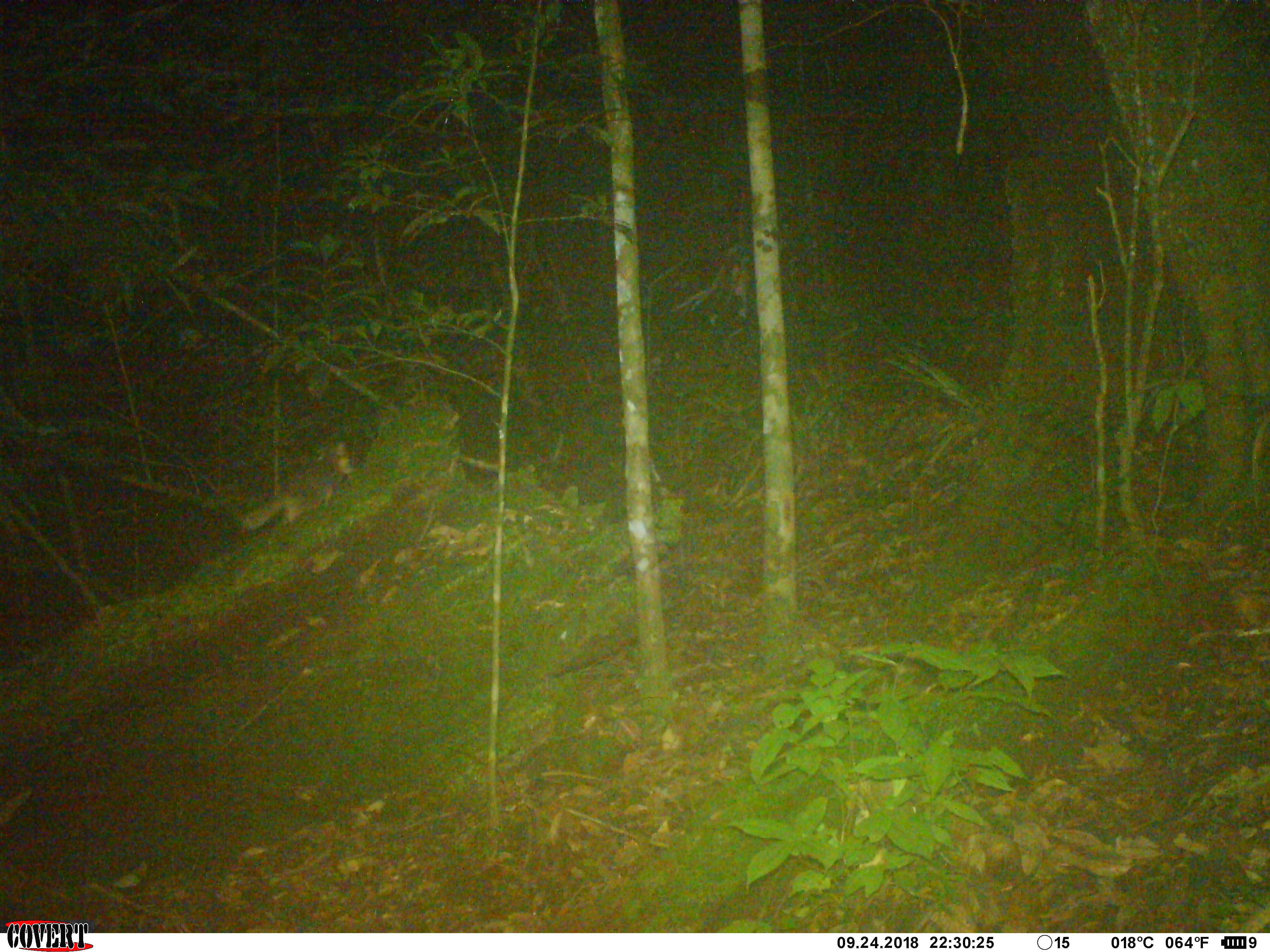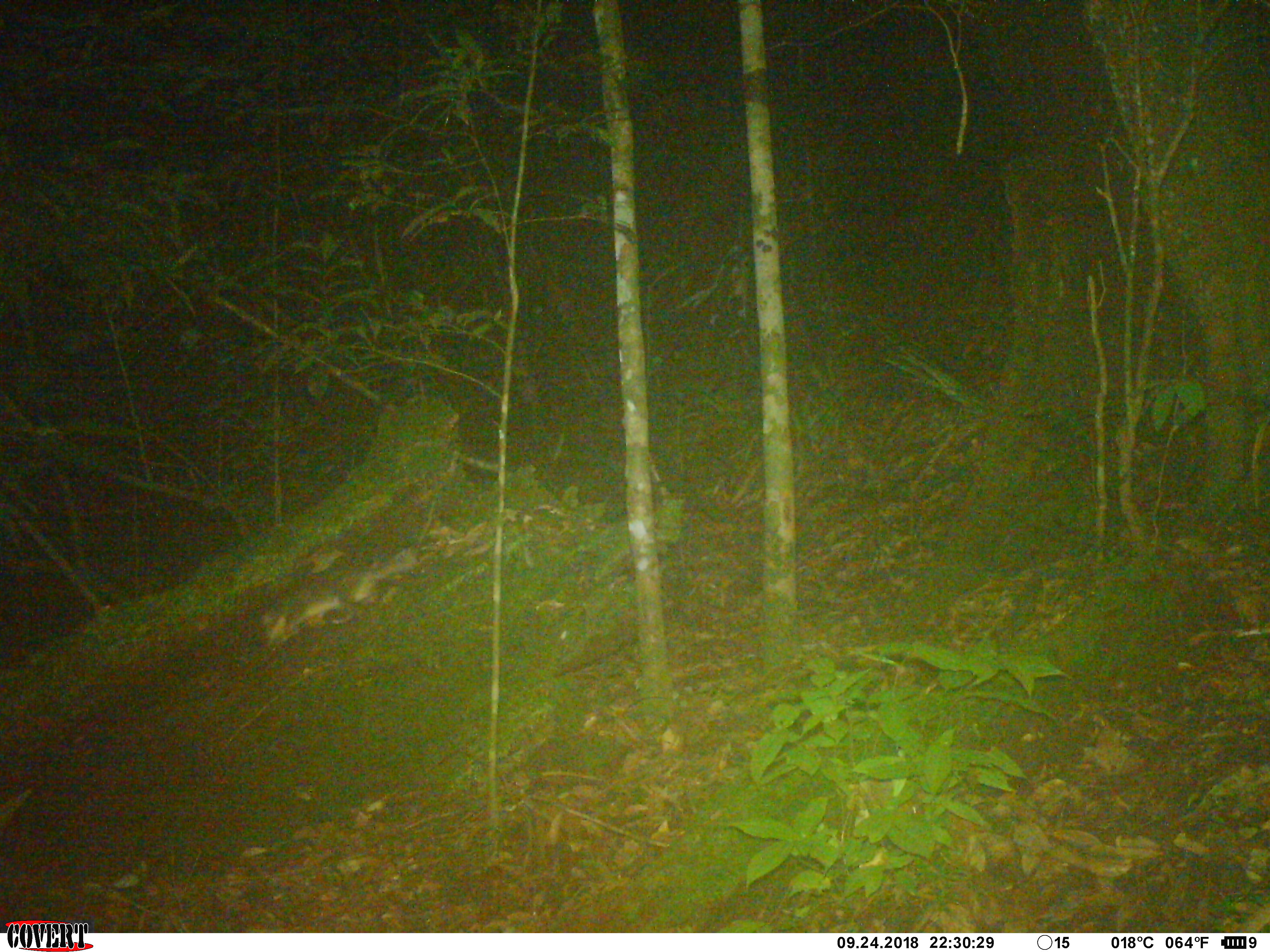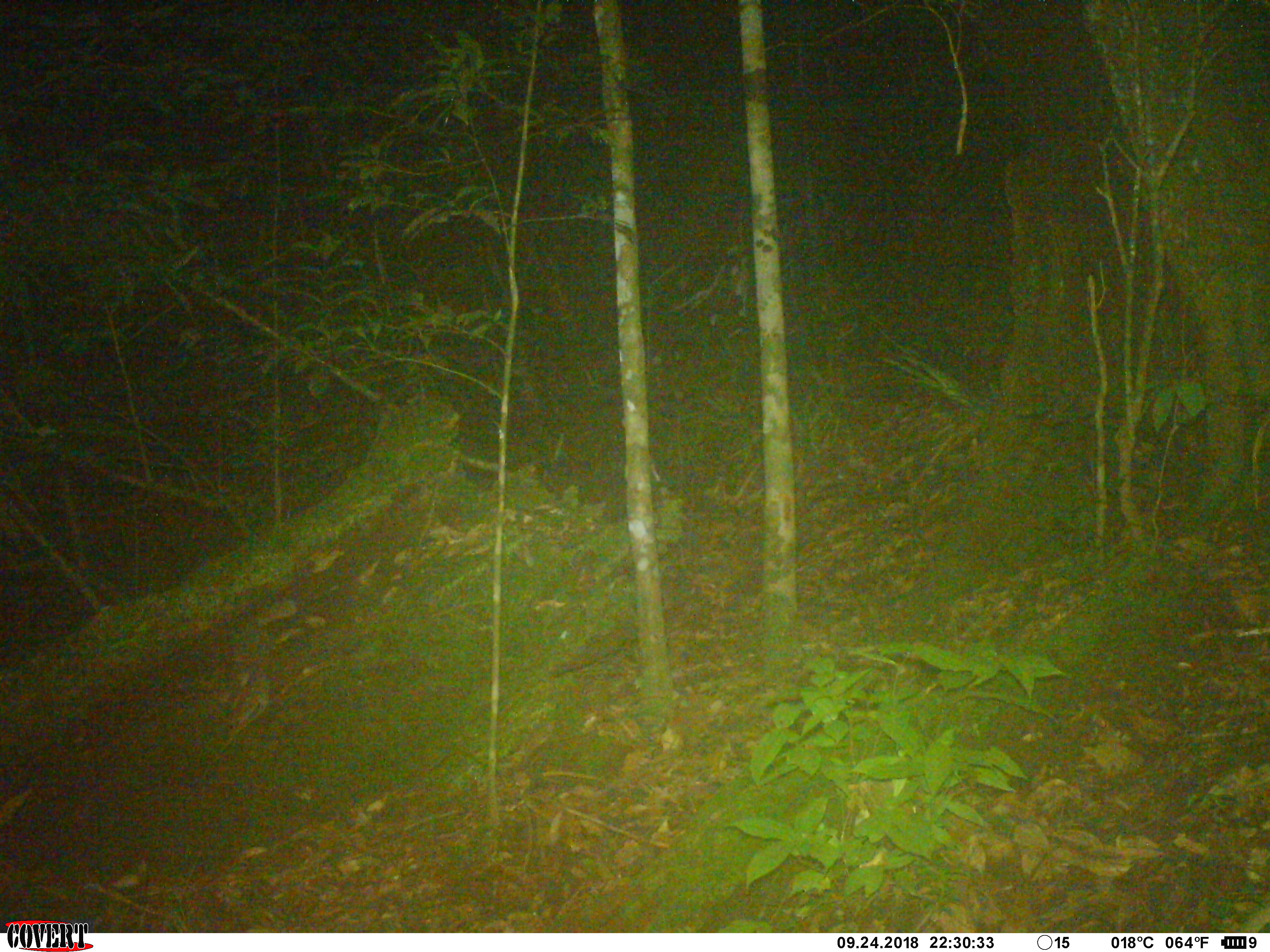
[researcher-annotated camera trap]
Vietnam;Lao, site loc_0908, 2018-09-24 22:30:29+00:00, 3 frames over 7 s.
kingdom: Animalia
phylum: Chordata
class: Mammalia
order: Carnivora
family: Mustelidae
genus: Melogale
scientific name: Melogale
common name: ferret badger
Ferret badger (Melogale). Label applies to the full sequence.